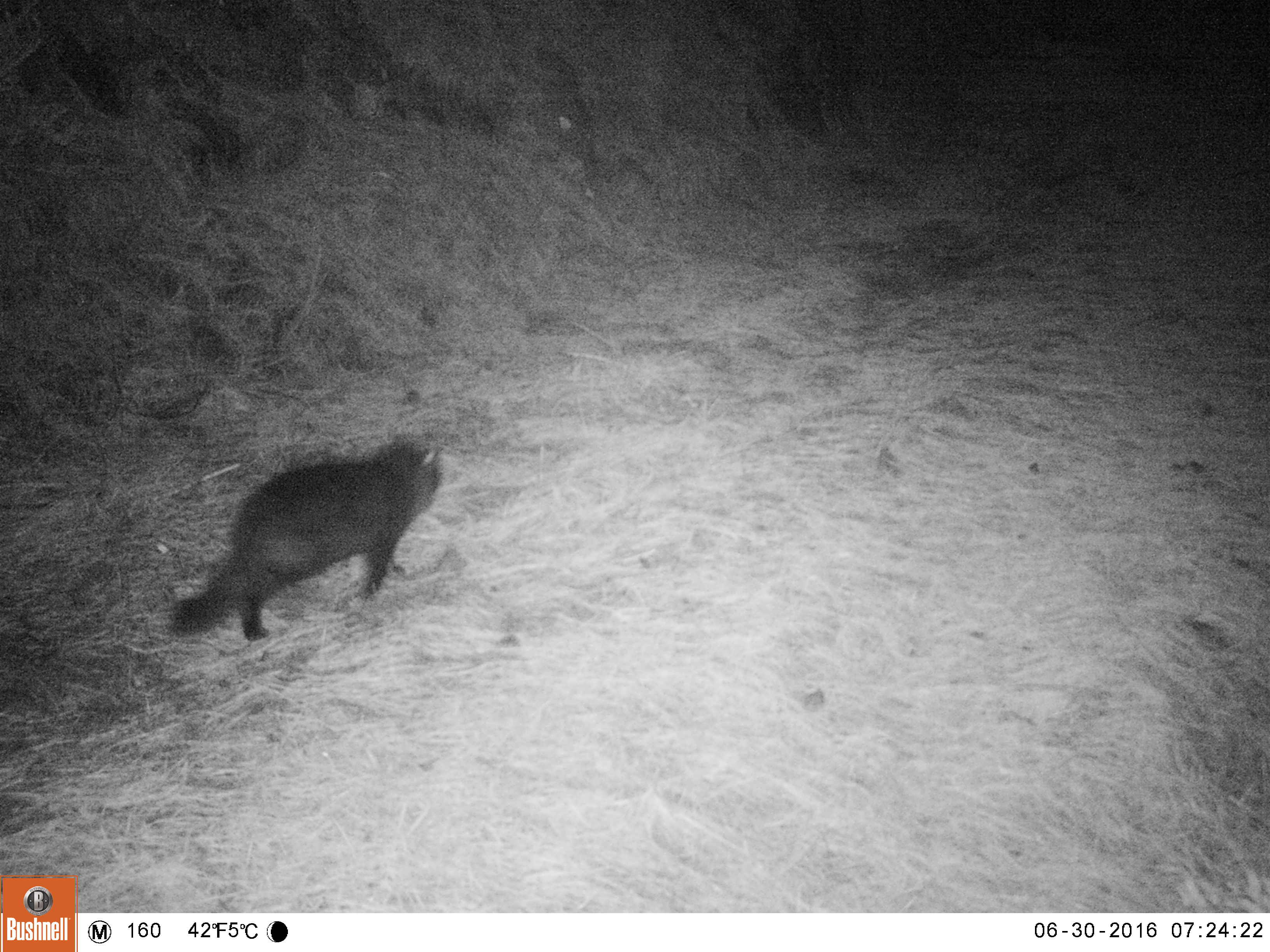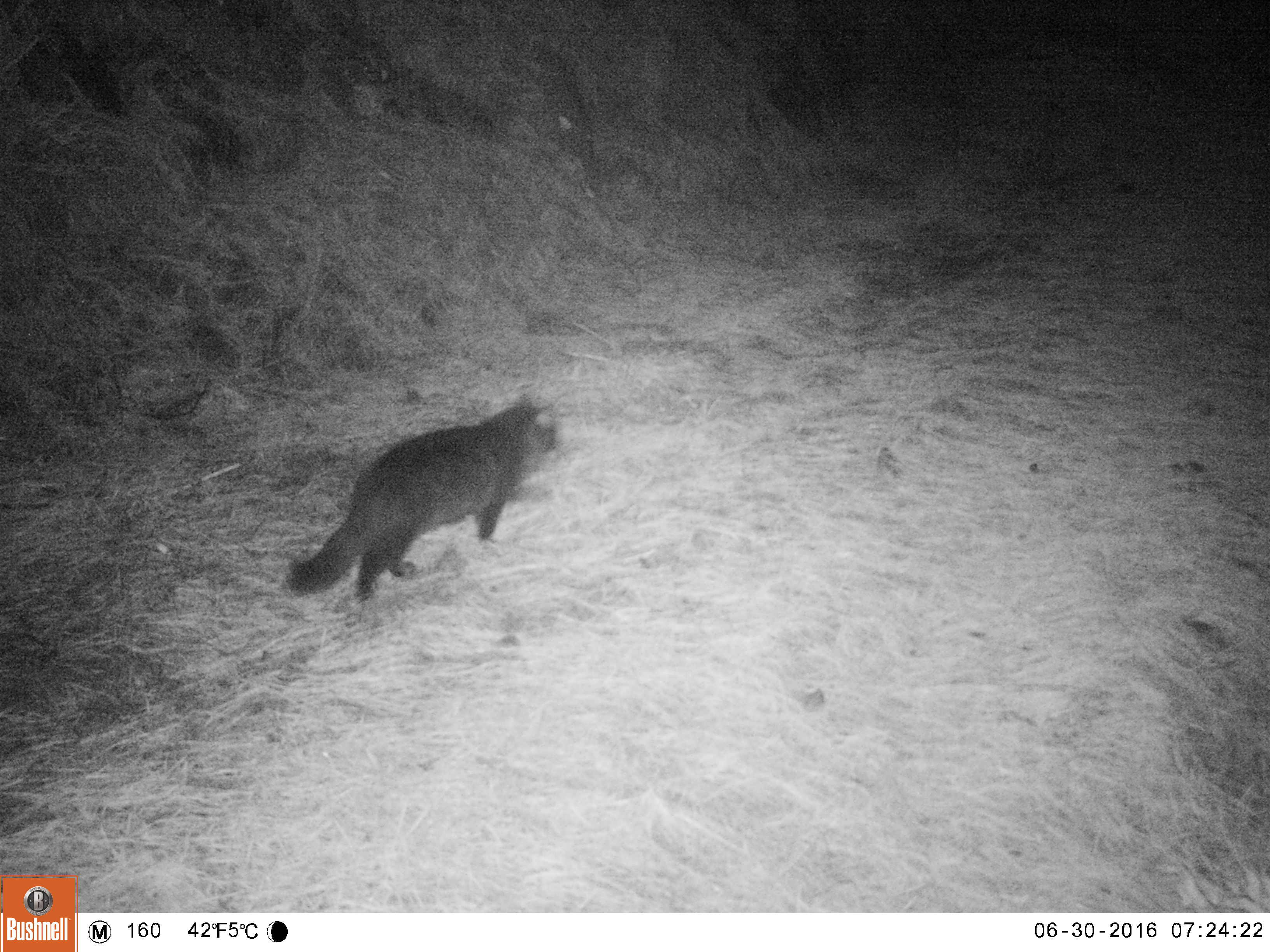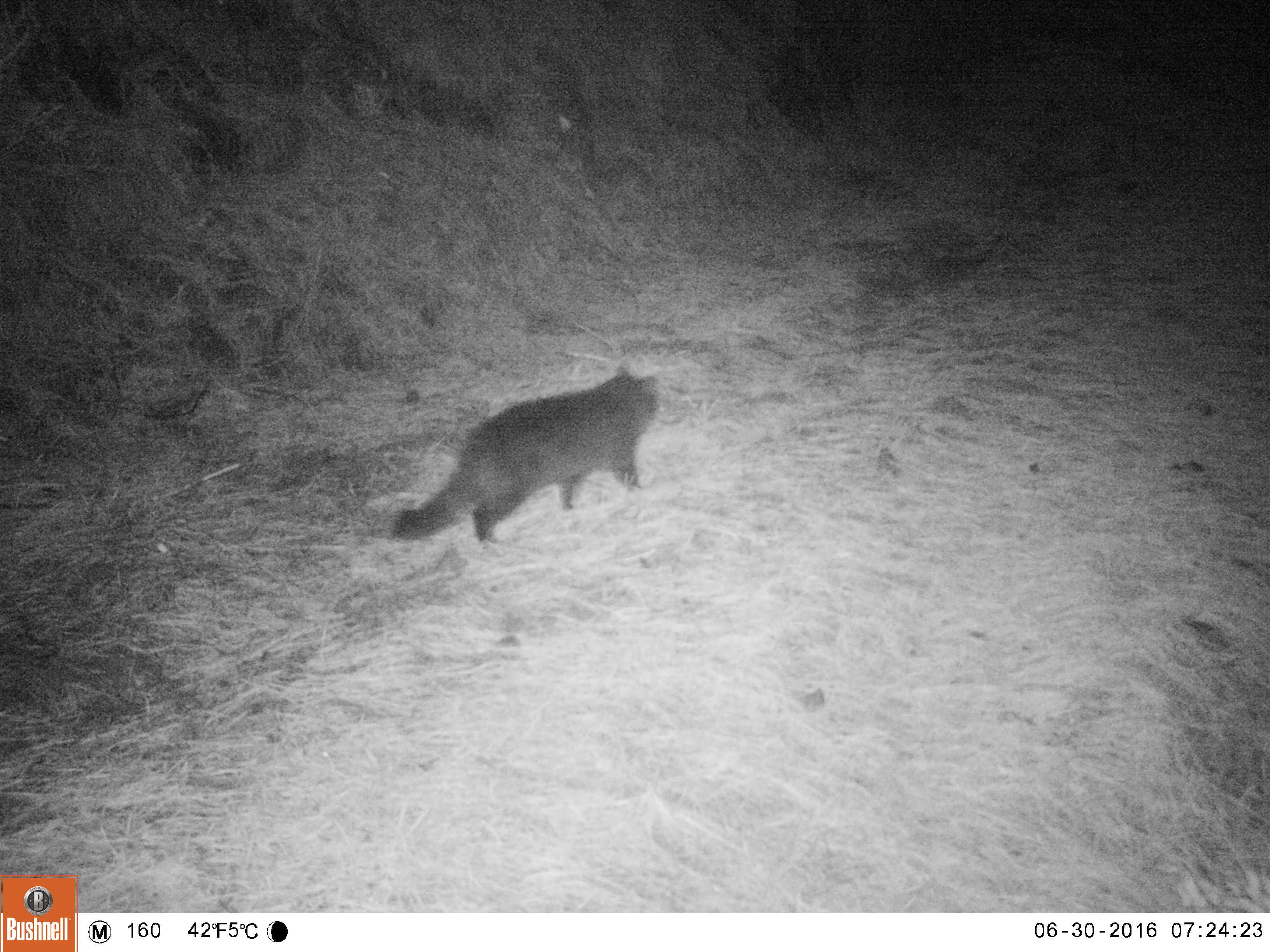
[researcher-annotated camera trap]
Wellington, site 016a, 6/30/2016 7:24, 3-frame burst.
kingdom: Animalia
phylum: Chordata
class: Mammalia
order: Carnivora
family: Felidae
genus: Felis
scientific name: Felis catus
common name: cat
Cat (Felis catus).